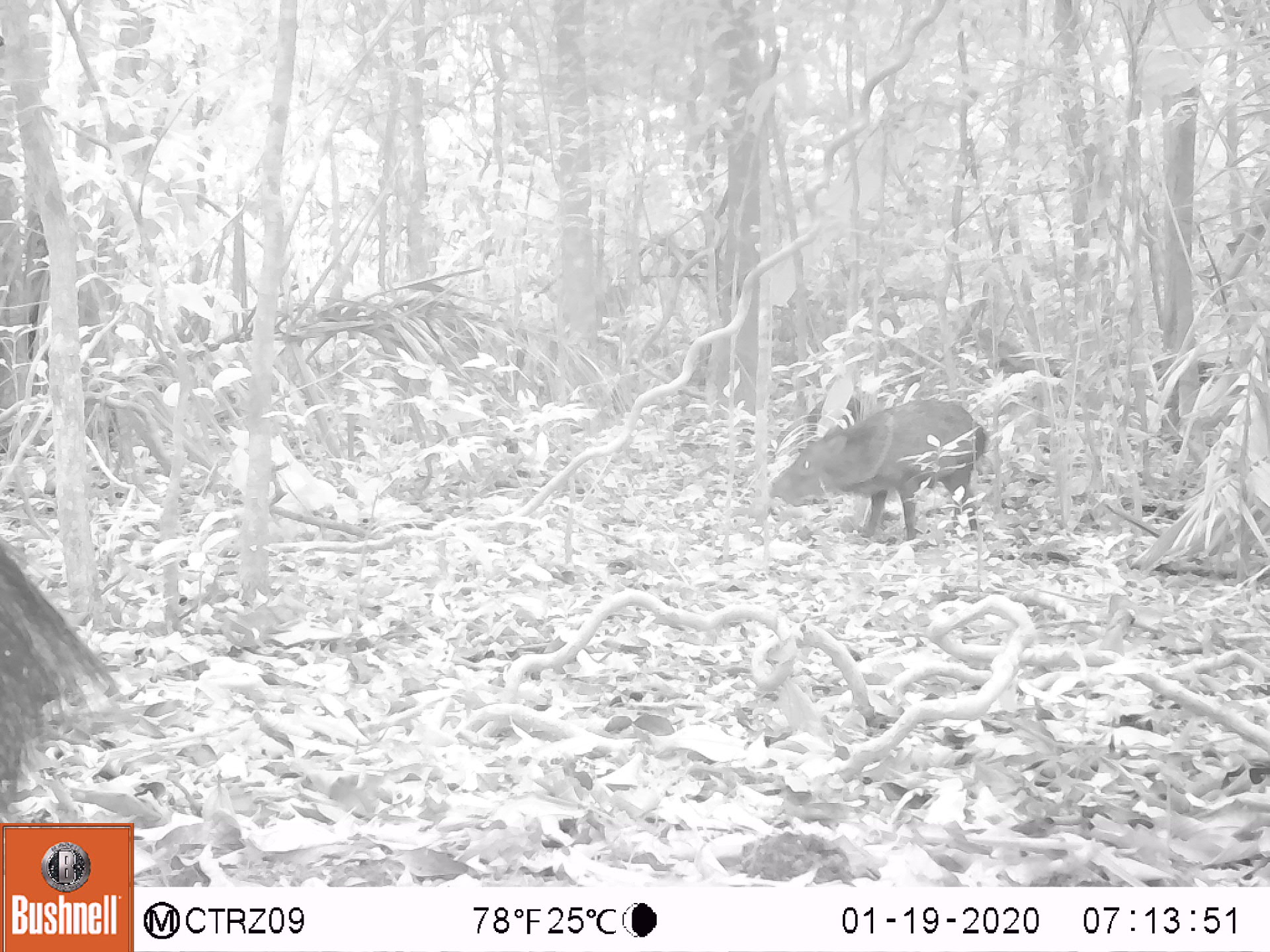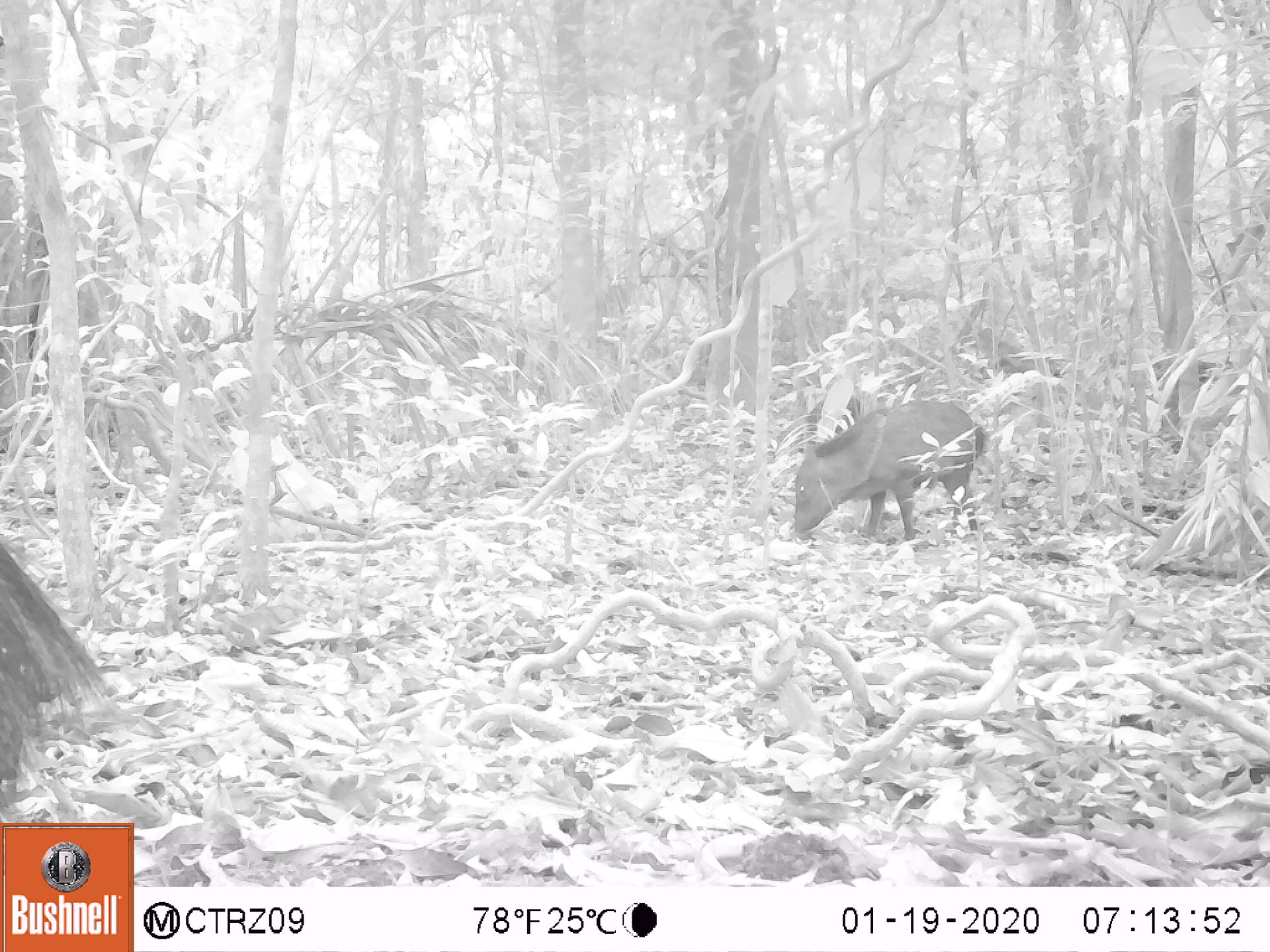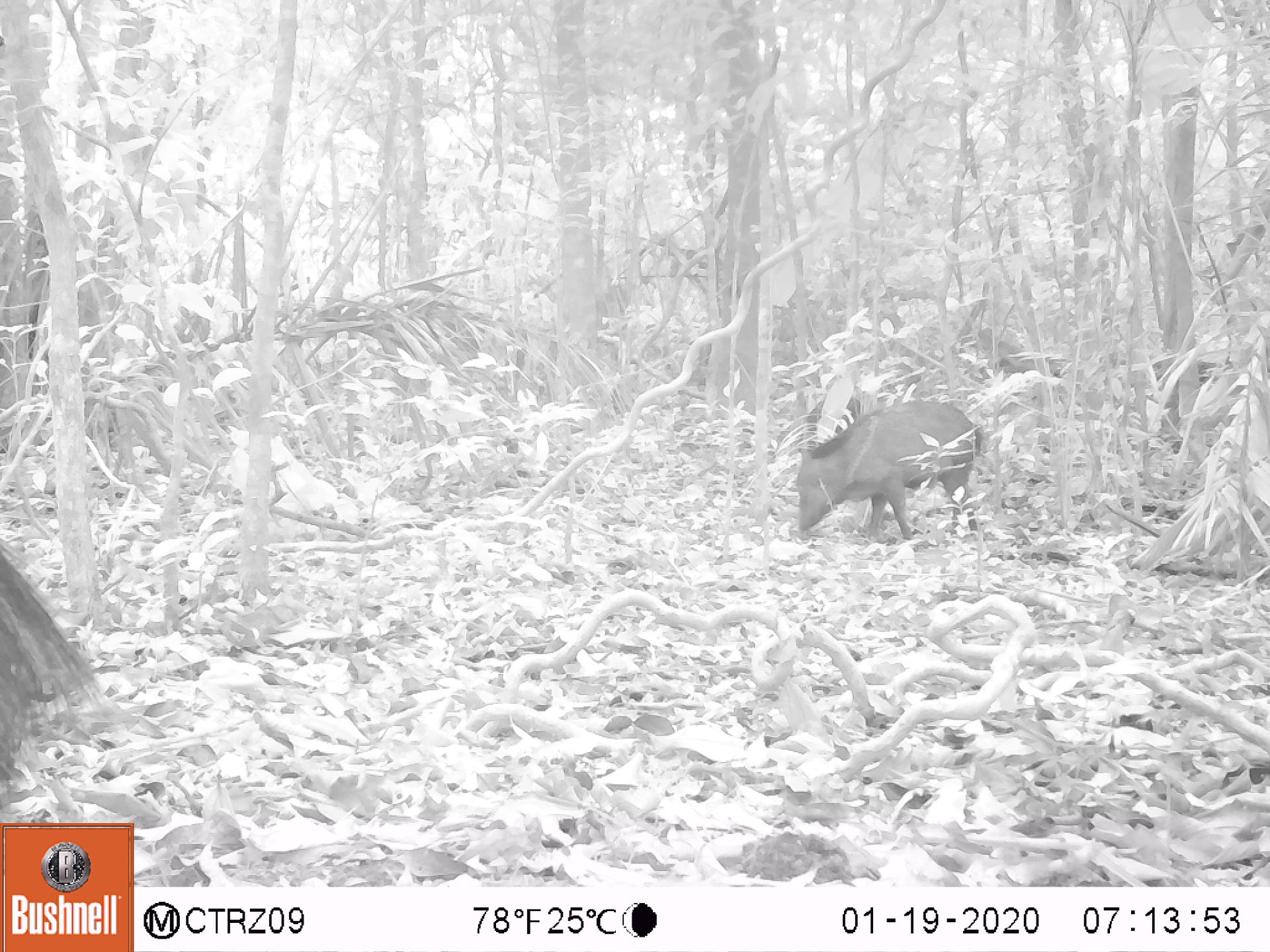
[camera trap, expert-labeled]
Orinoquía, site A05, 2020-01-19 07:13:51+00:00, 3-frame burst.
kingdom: Animalia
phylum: Chordata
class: Mammalia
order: Artiodactyla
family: Tayassuidae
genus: Pecari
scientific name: Pecari tajacu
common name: collared peccary